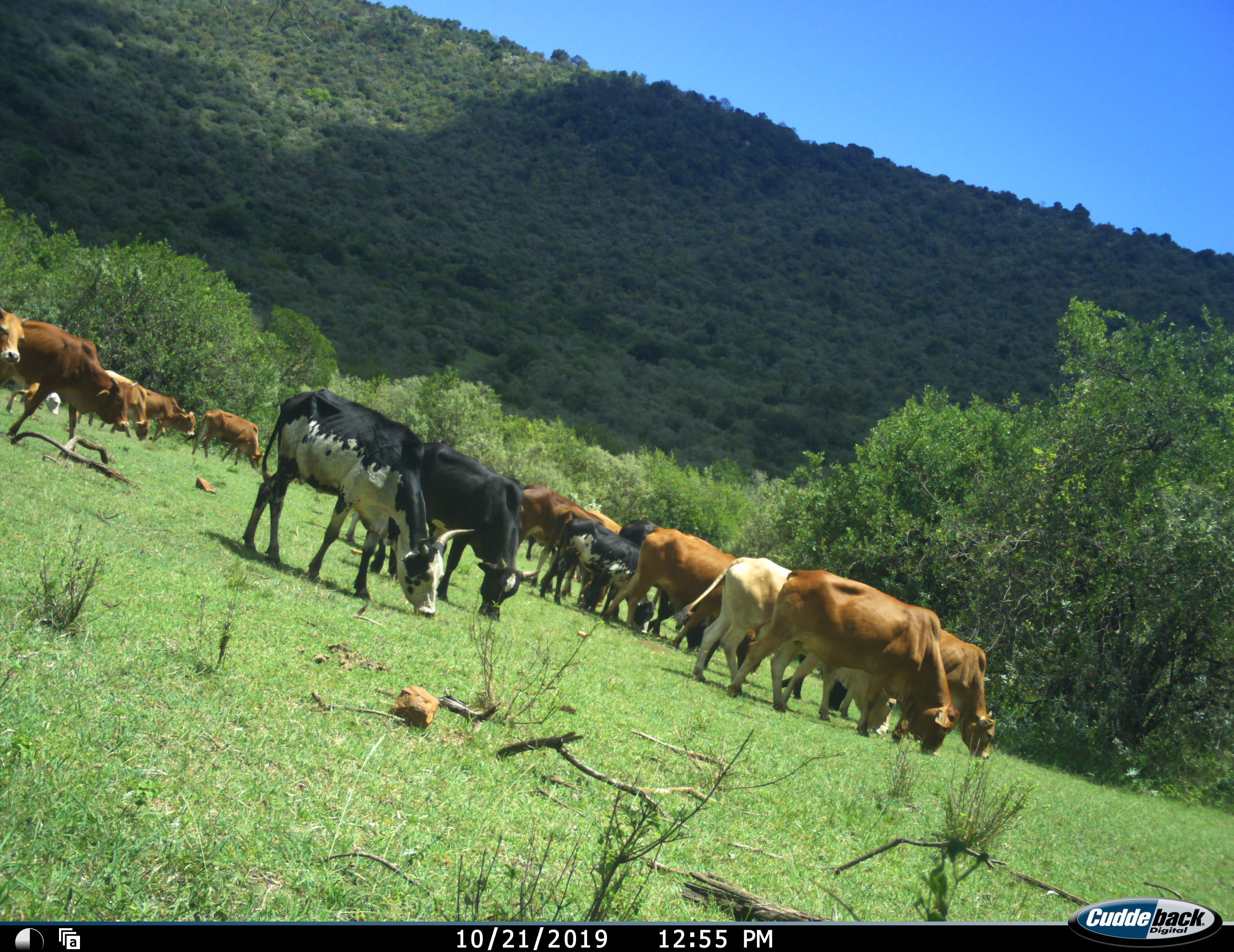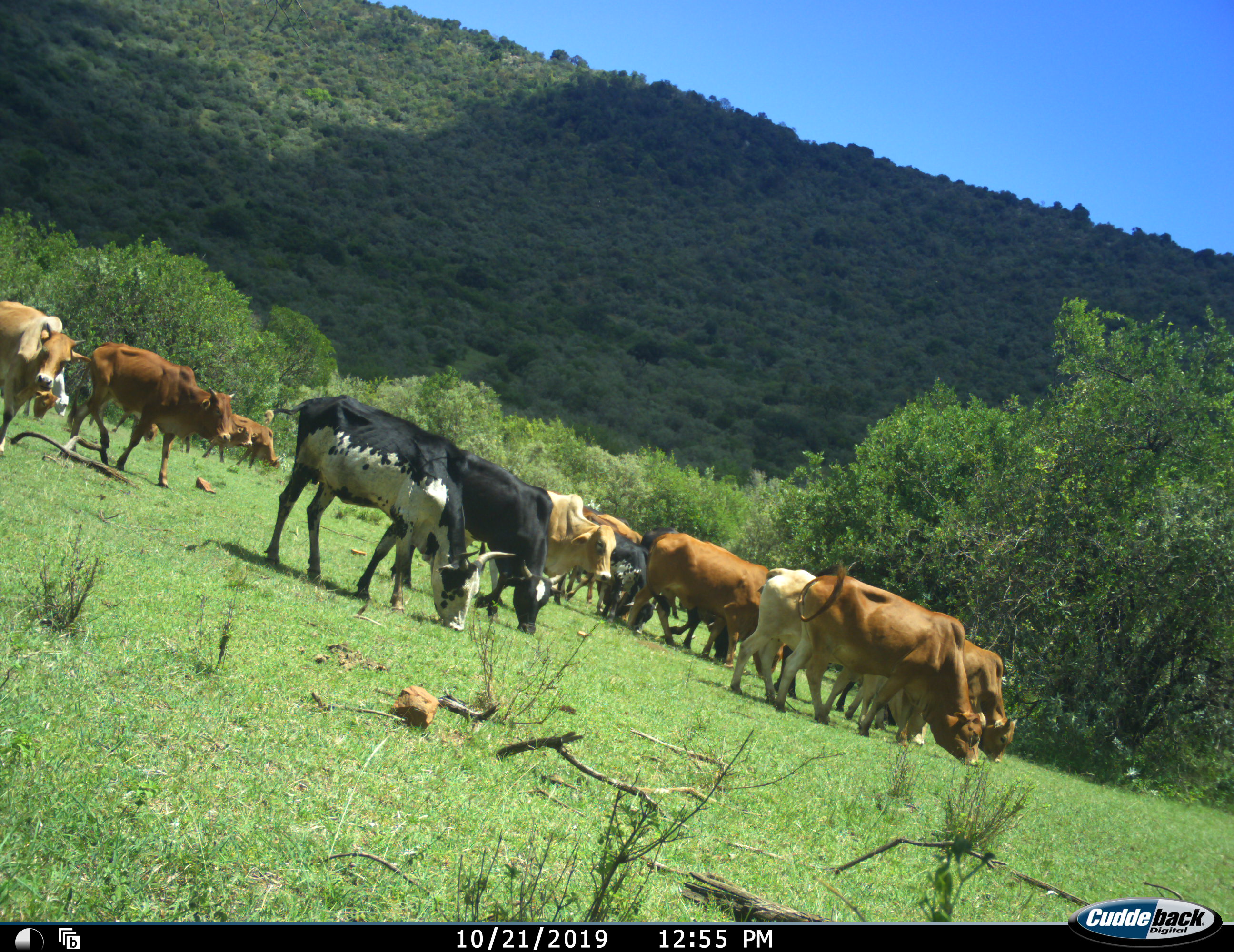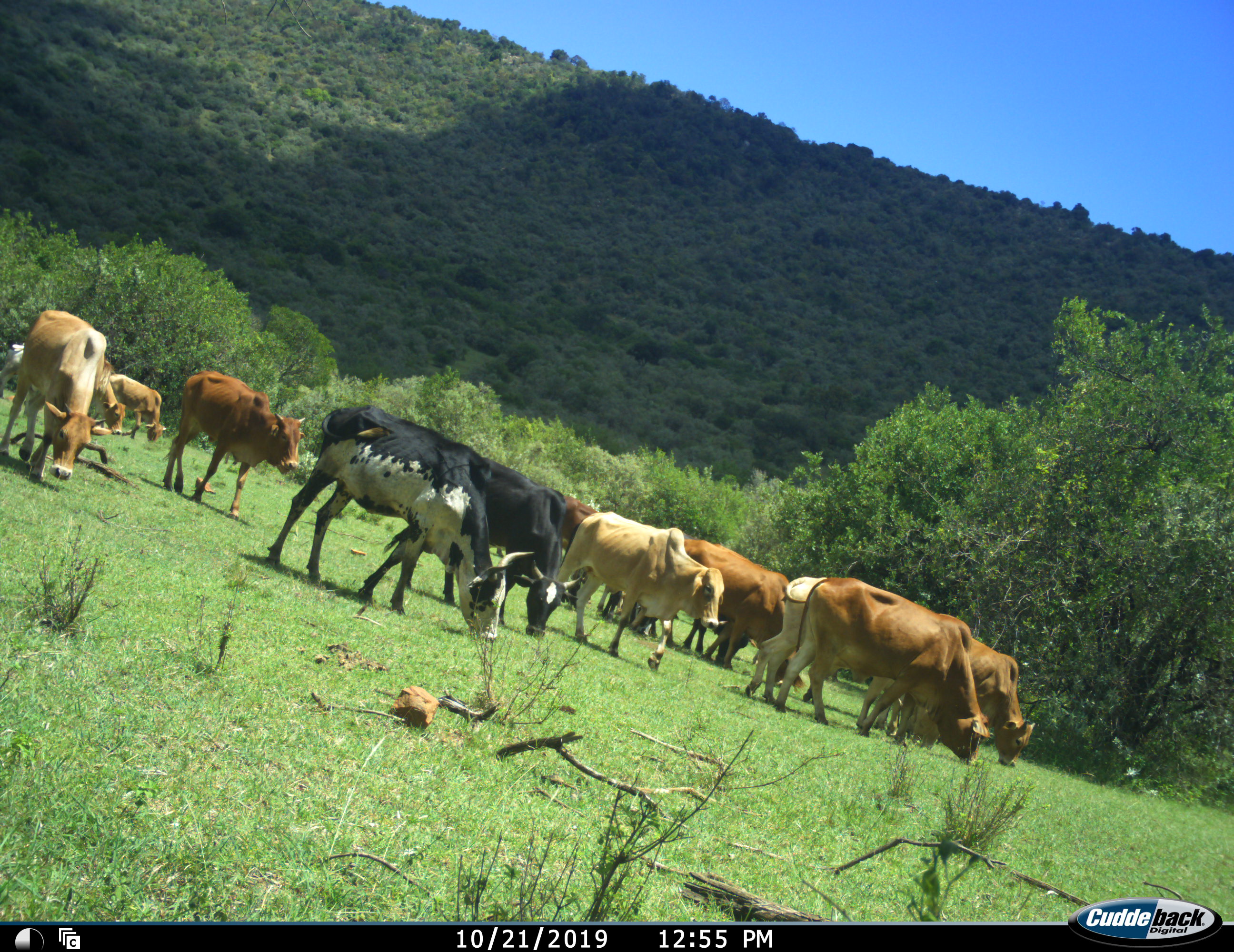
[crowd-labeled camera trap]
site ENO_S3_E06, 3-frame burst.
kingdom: Animalia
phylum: Chordata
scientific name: Vertebrata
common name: domestic animal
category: domesticanimal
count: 11-50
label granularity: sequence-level